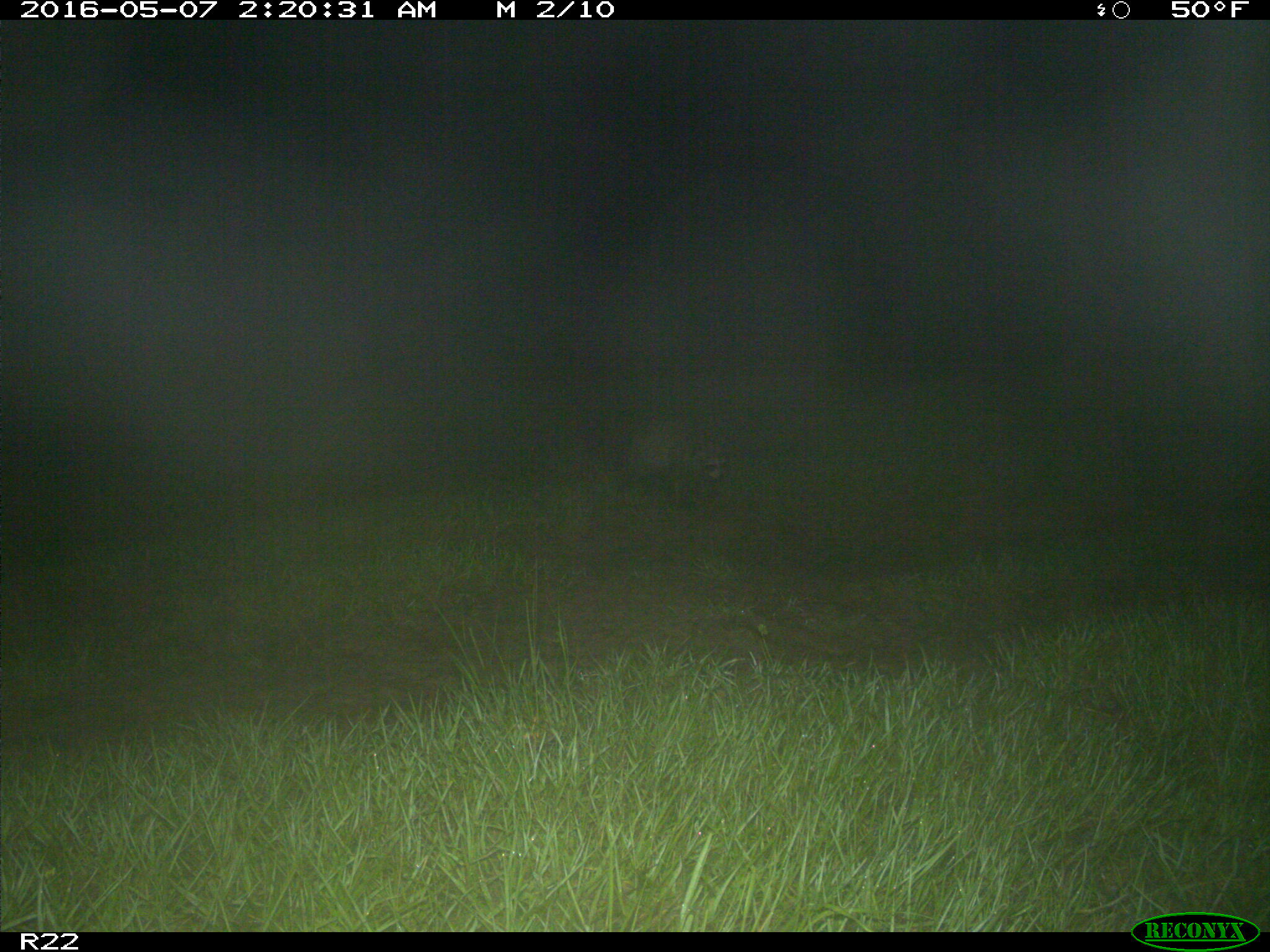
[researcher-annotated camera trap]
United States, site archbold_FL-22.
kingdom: Animalia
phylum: Chordata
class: Mammalia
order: Carnivora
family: Procyonidae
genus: Procyon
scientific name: Procyon lotor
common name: common raccoon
Procyon lotor (common raccoon).